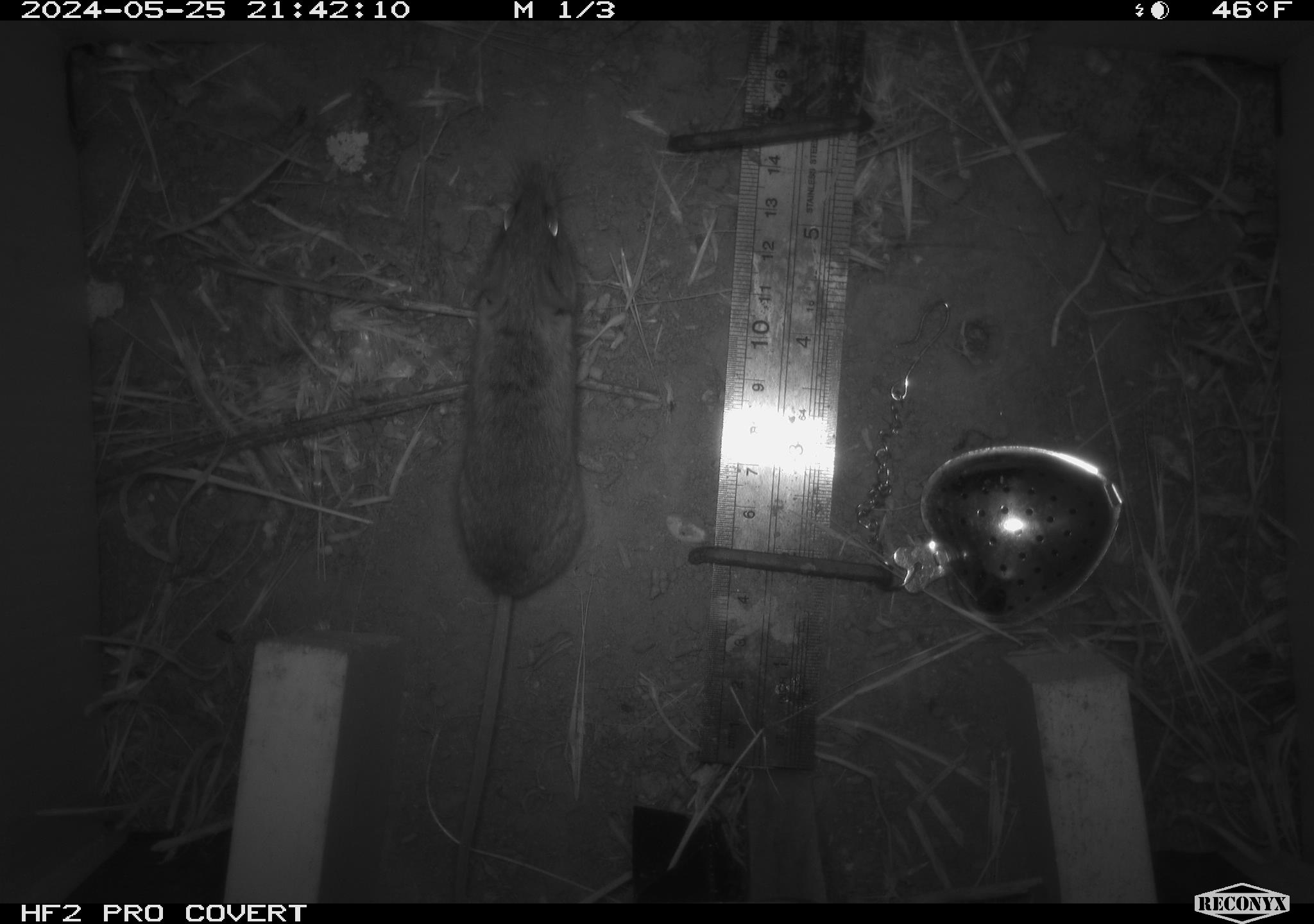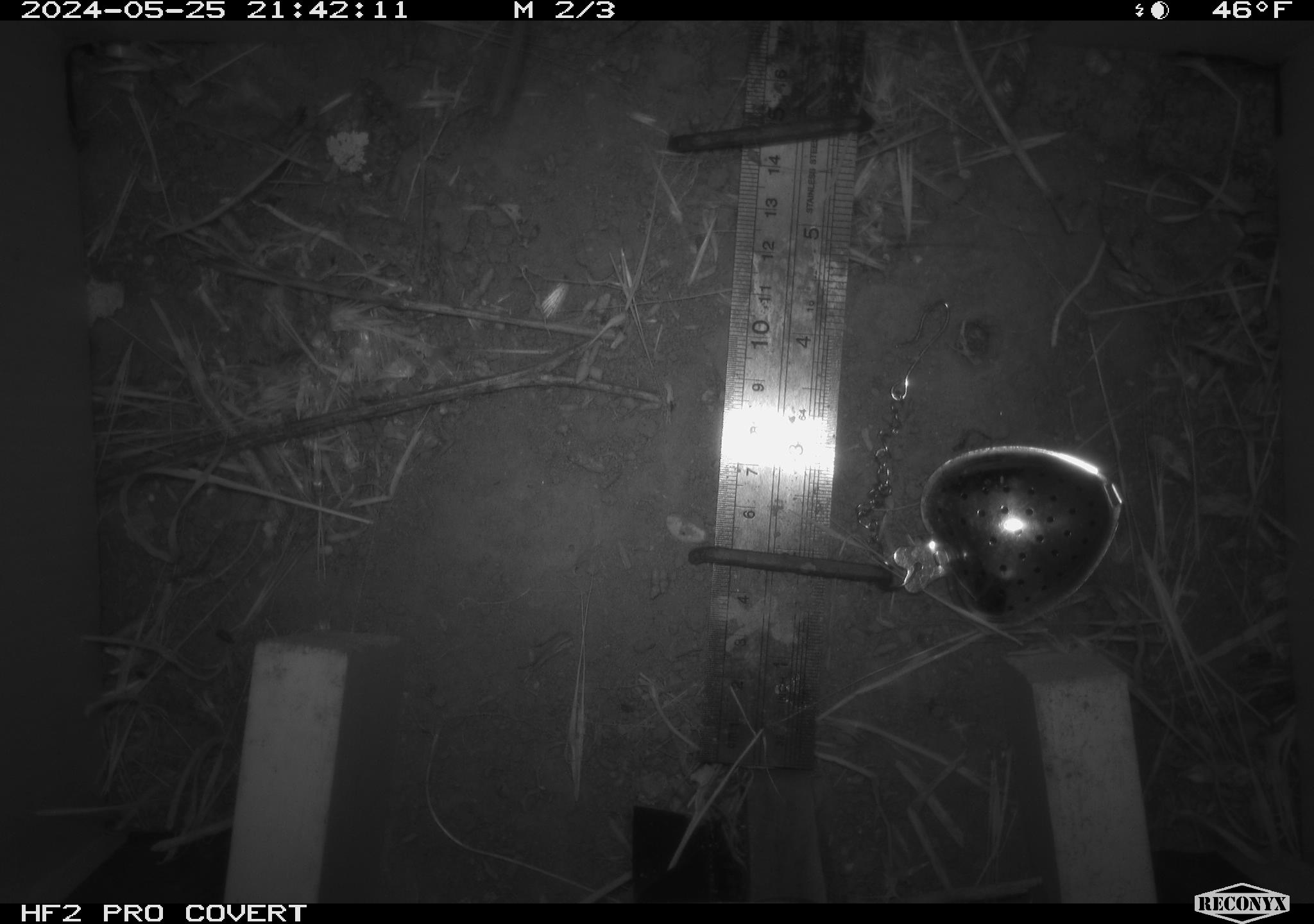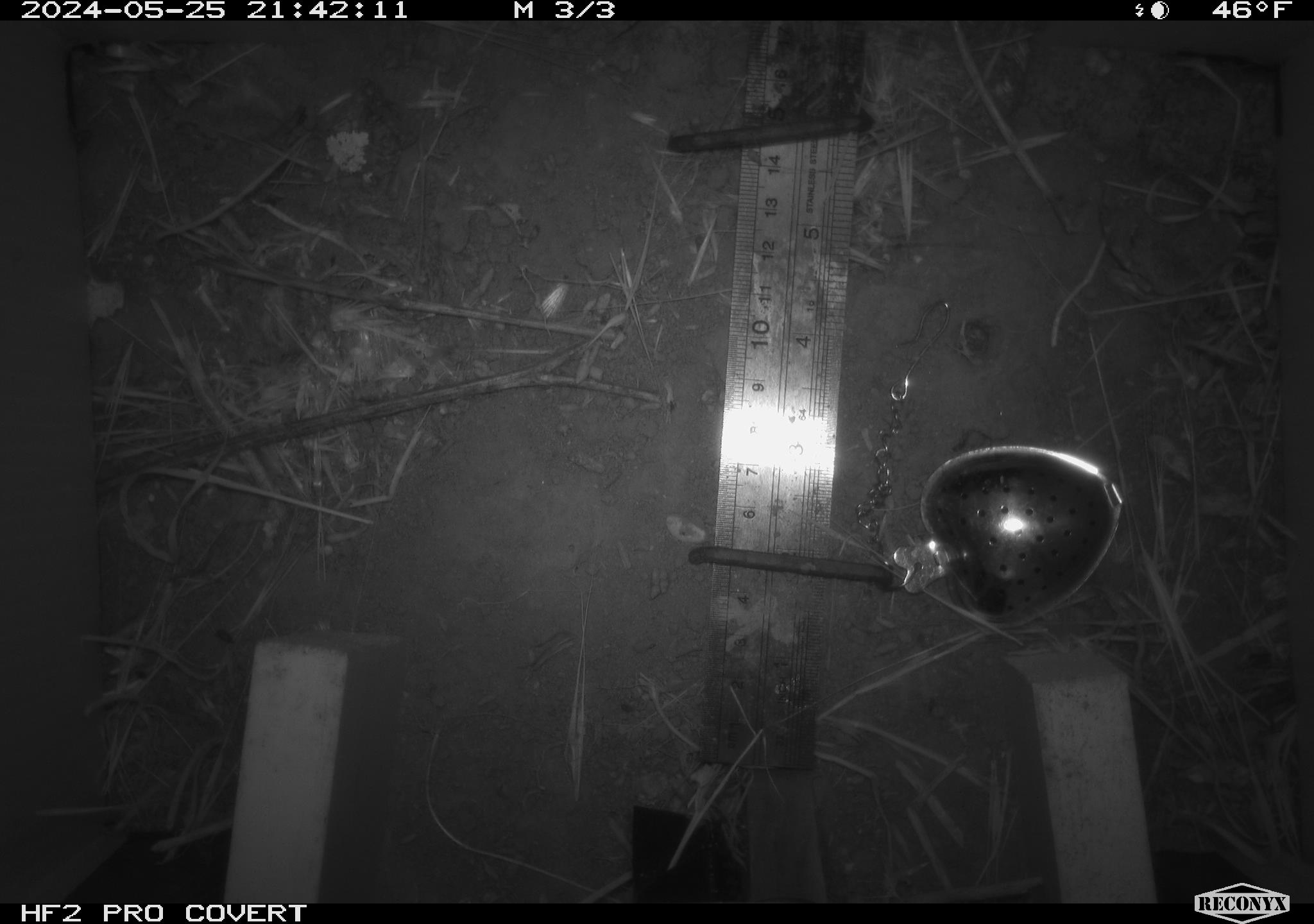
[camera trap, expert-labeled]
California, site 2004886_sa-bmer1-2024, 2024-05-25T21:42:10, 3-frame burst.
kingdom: Animalia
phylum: Chordata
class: Mammalia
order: Rodentia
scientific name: Rodentia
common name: mouse species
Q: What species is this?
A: Mouse species (Rodentia).